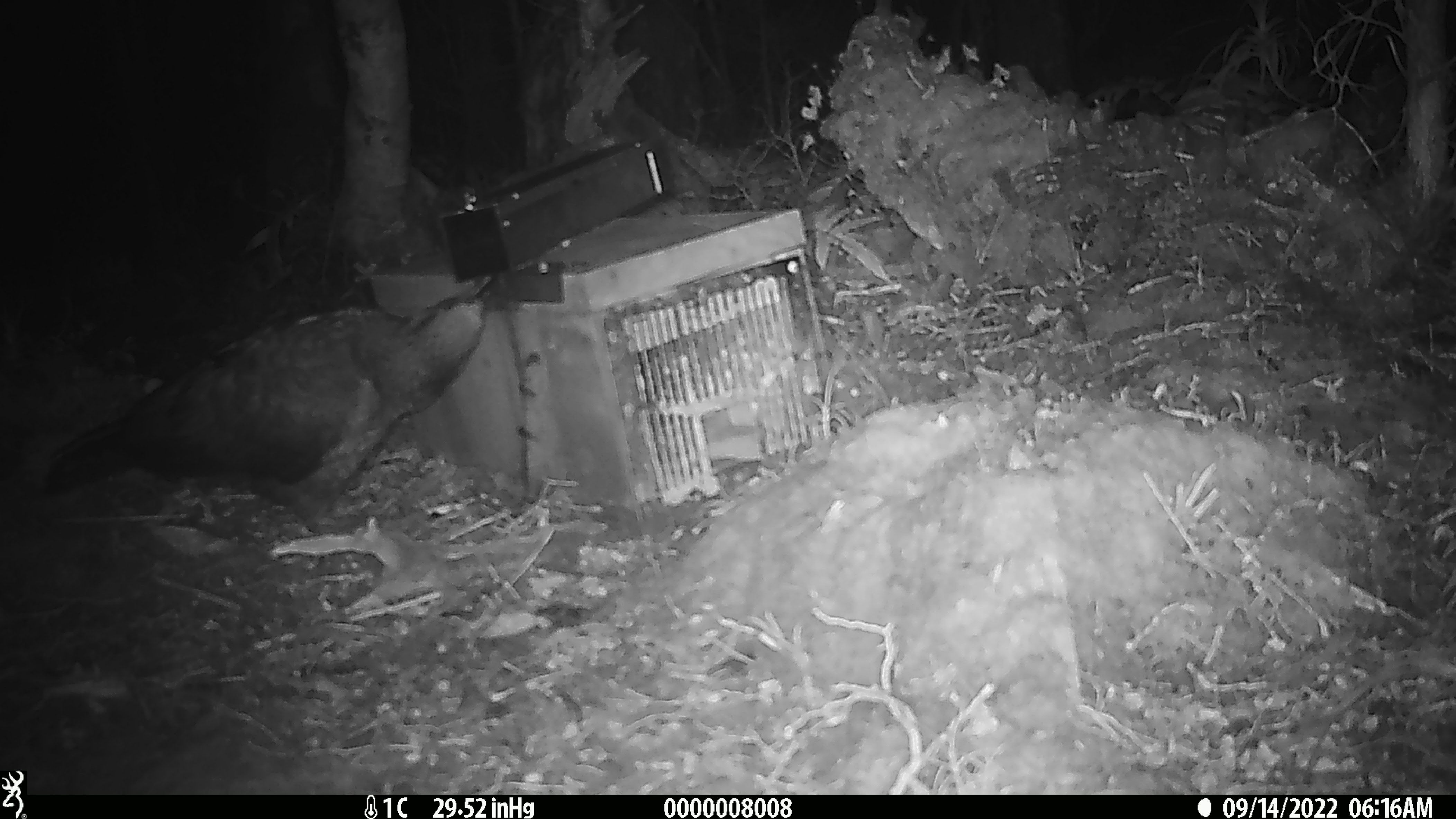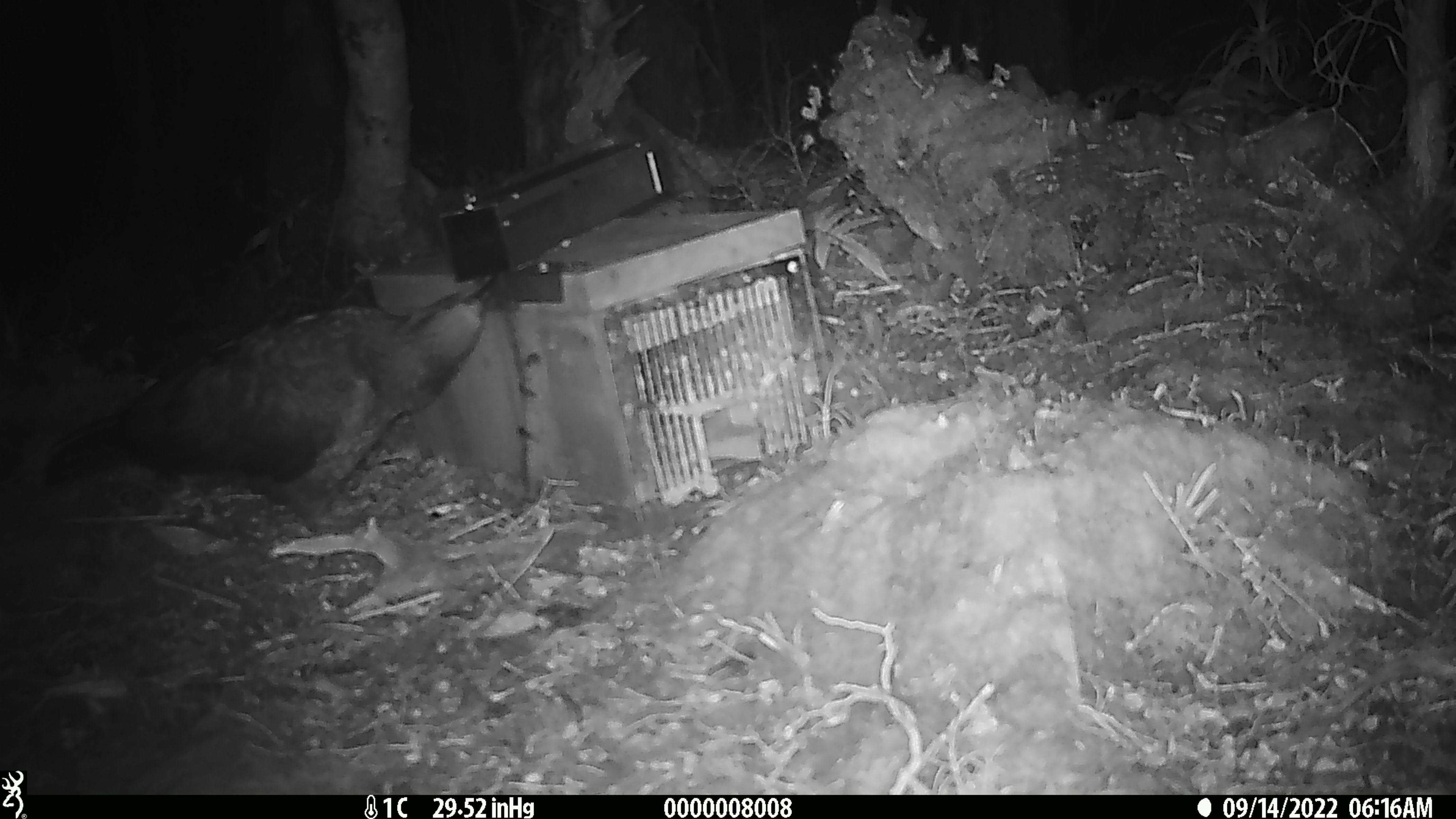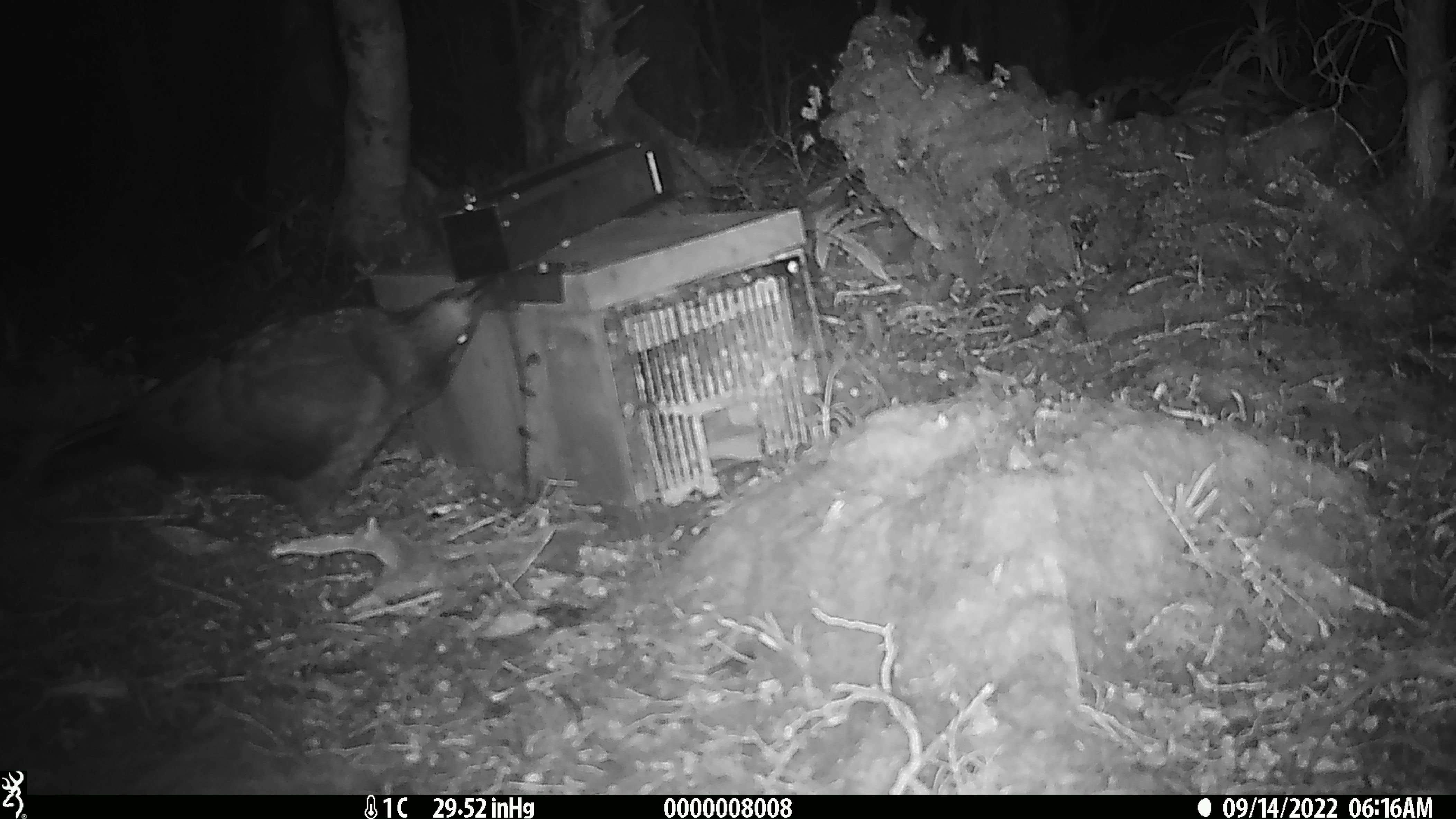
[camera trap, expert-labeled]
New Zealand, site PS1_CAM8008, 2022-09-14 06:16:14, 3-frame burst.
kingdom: Animalia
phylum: Chordata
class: Aves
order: Psittaciformes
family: Strigopidae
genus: Nestor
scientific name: Nestor notabilis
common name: kea